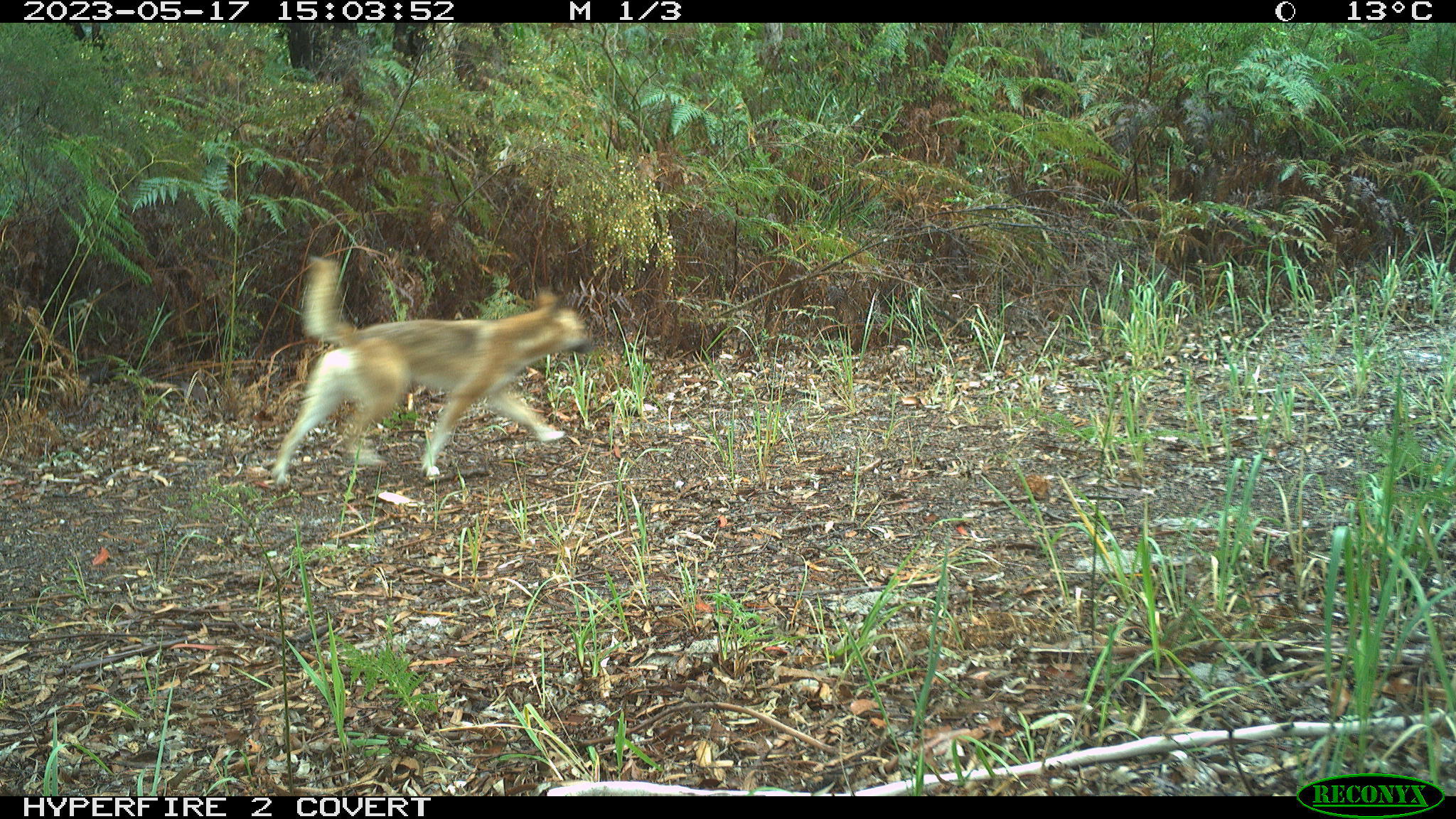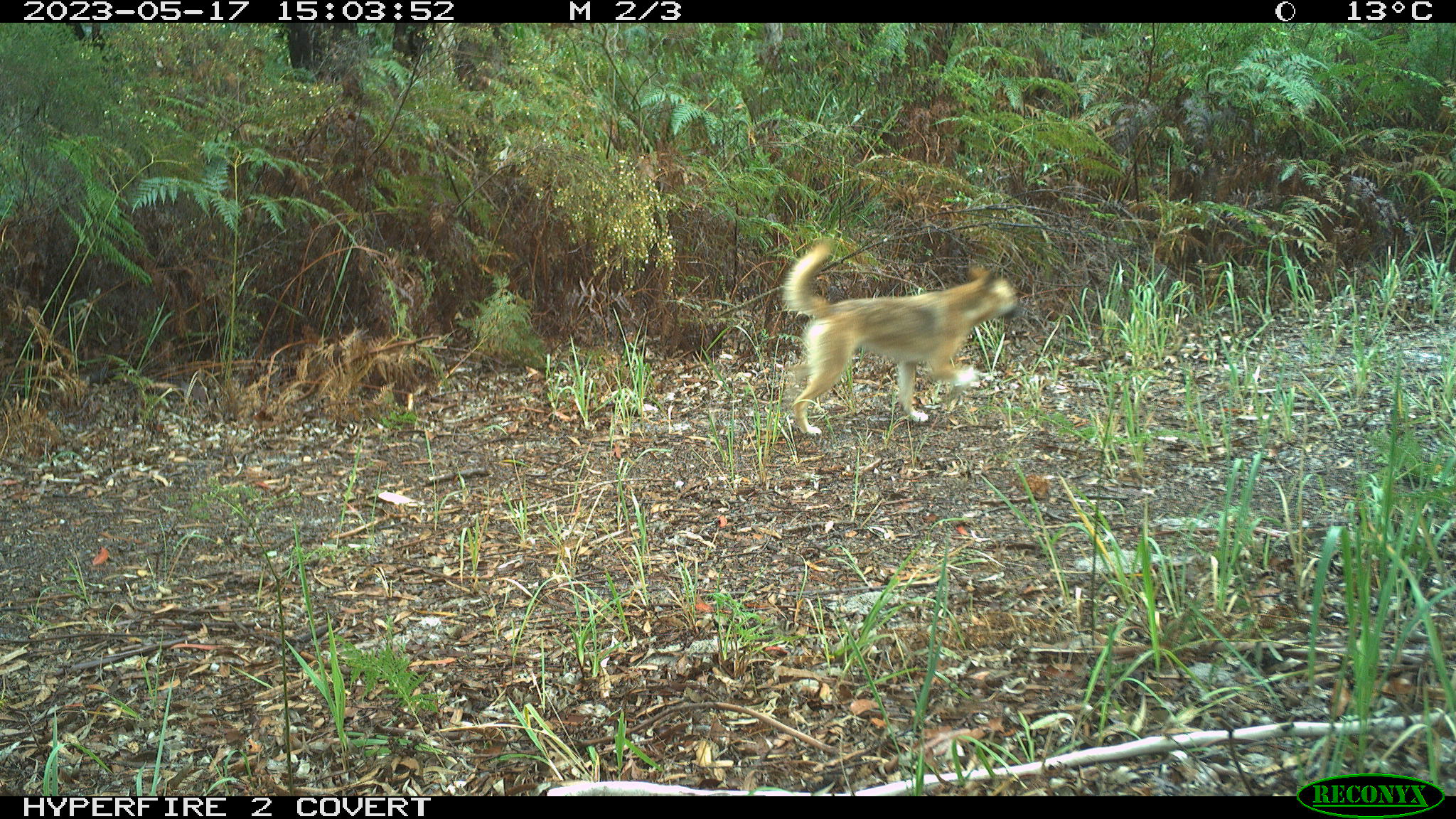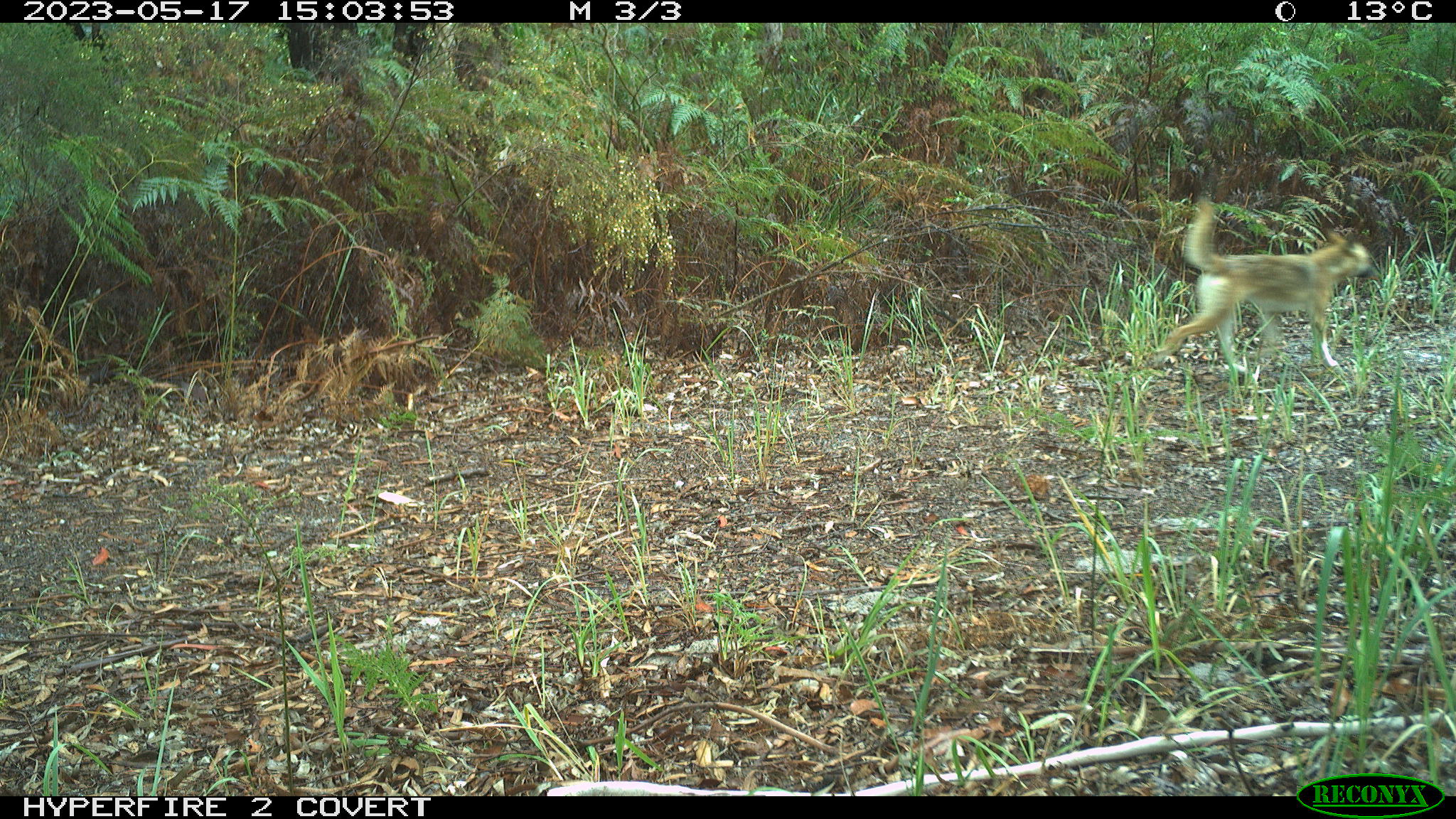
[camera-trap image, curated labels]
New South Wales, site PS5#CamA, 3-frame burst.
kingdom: Animalia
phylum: Chordata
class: Mammalia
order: Carnivora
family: Canidae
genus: Canis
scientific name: Canis familiaris dingo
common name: dingo